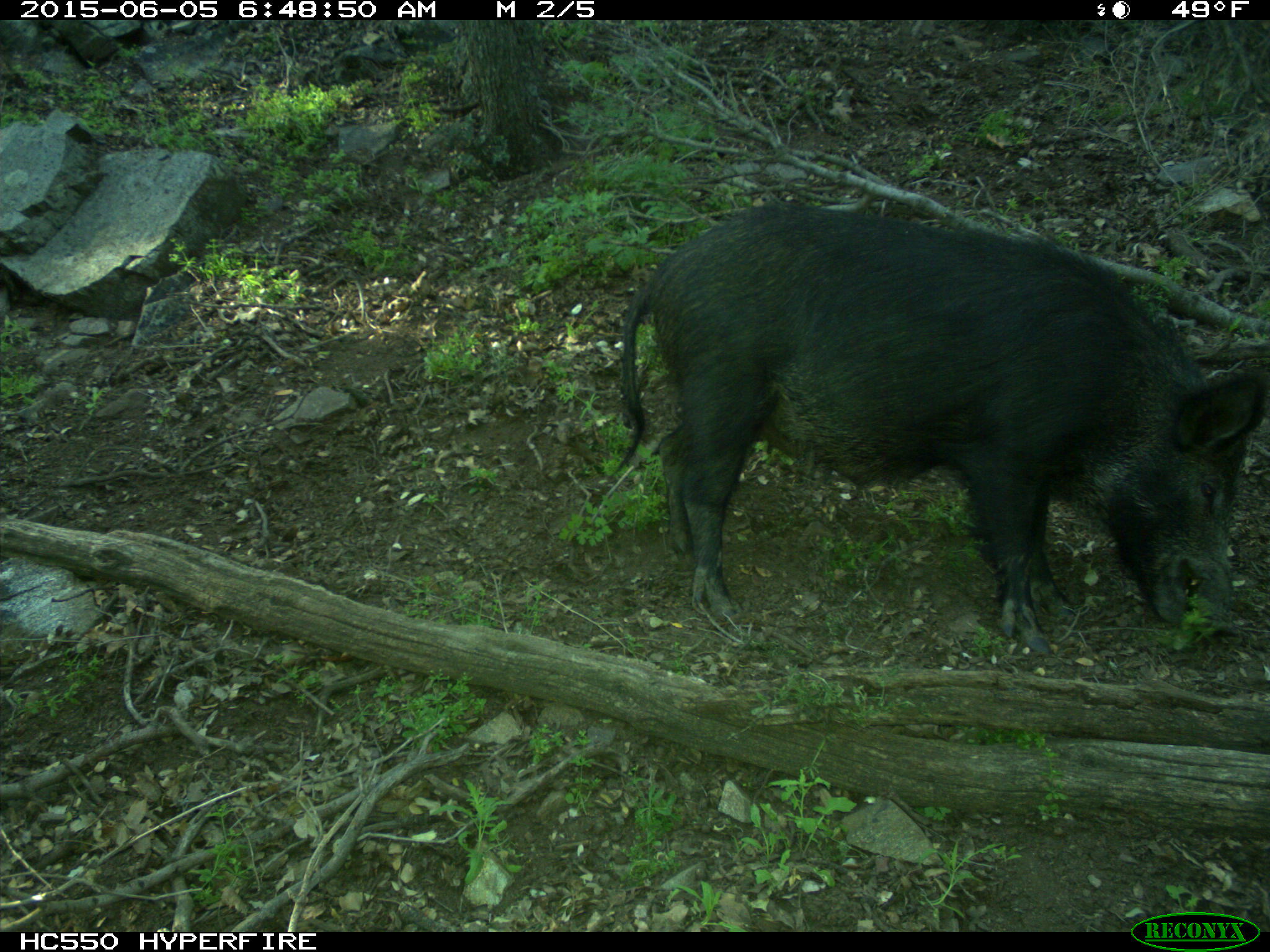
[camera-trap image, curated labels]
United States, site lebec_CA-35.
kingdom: Animalia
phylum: Chordata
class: Mammalia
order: Artiodactyla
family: Suidae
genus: Sus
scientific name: Sus scrofa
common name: wild boar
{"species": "Sus scrofa (wild boar)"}